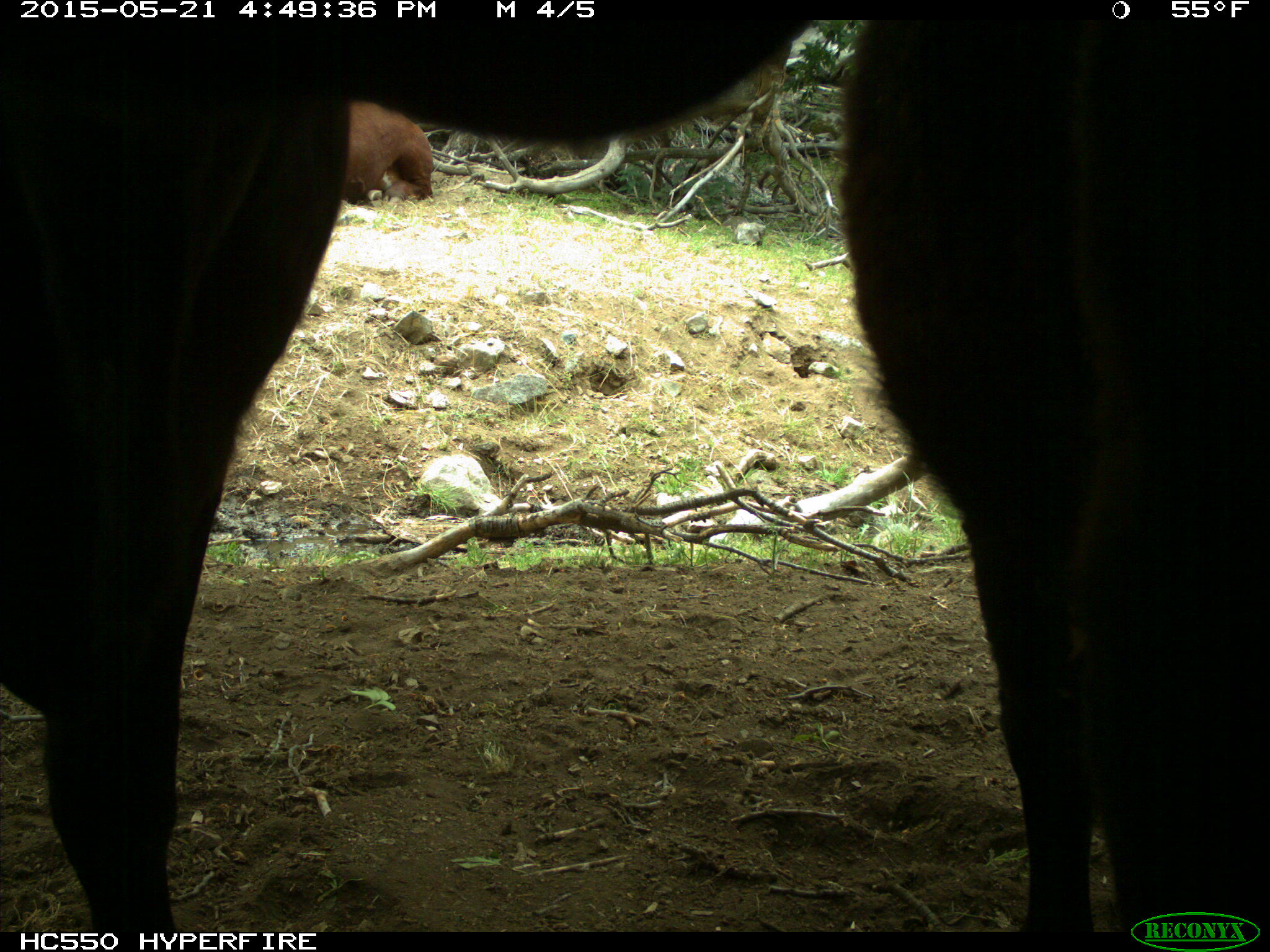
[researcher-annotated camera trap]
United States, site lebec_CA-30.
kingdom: Animalia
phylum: Chordata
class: Mammalia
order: Artiodactyla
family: Bovidae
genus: Bos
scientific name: Bos taurus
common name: domestic cow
Bos taurus (domestic cow).